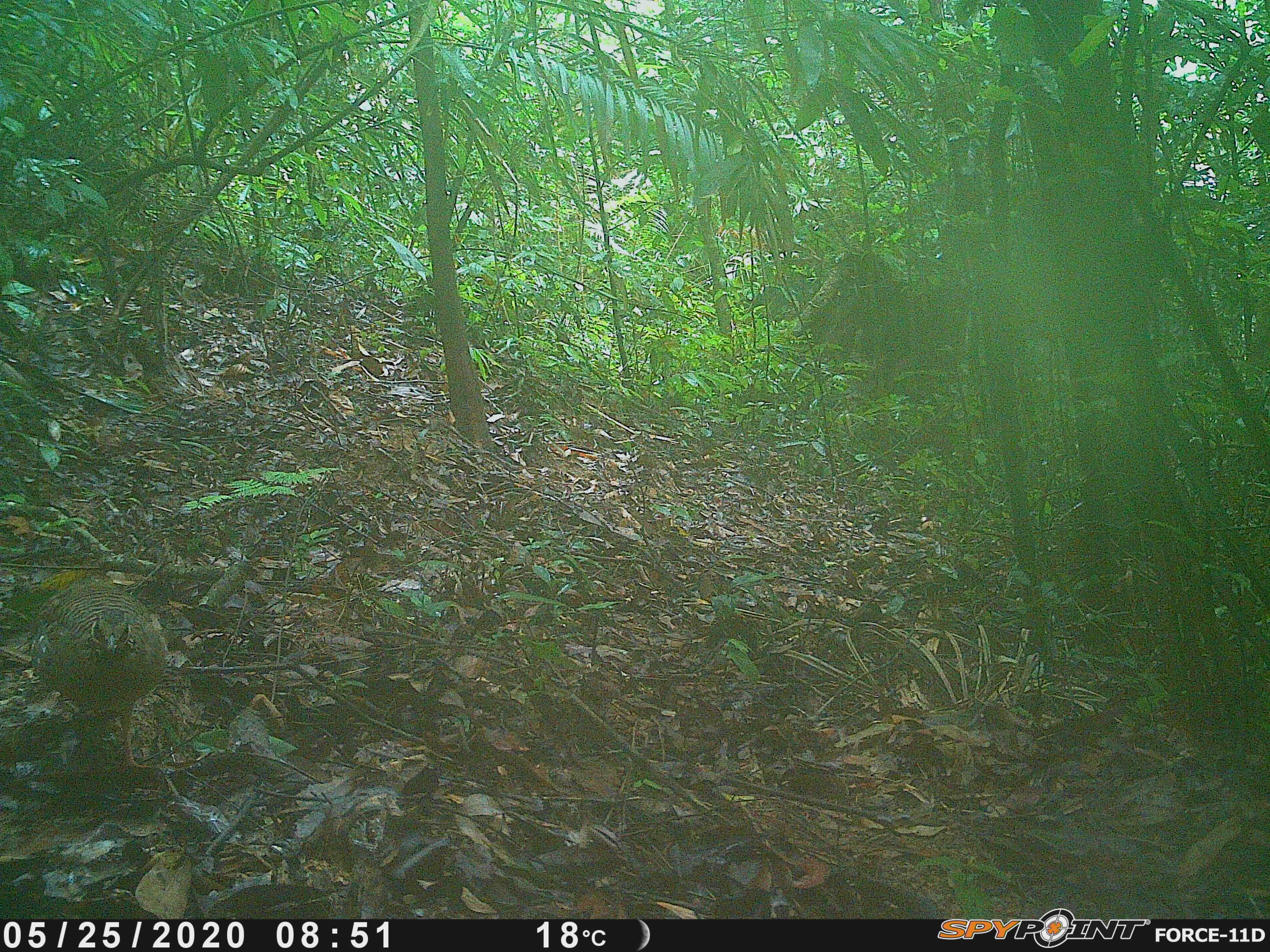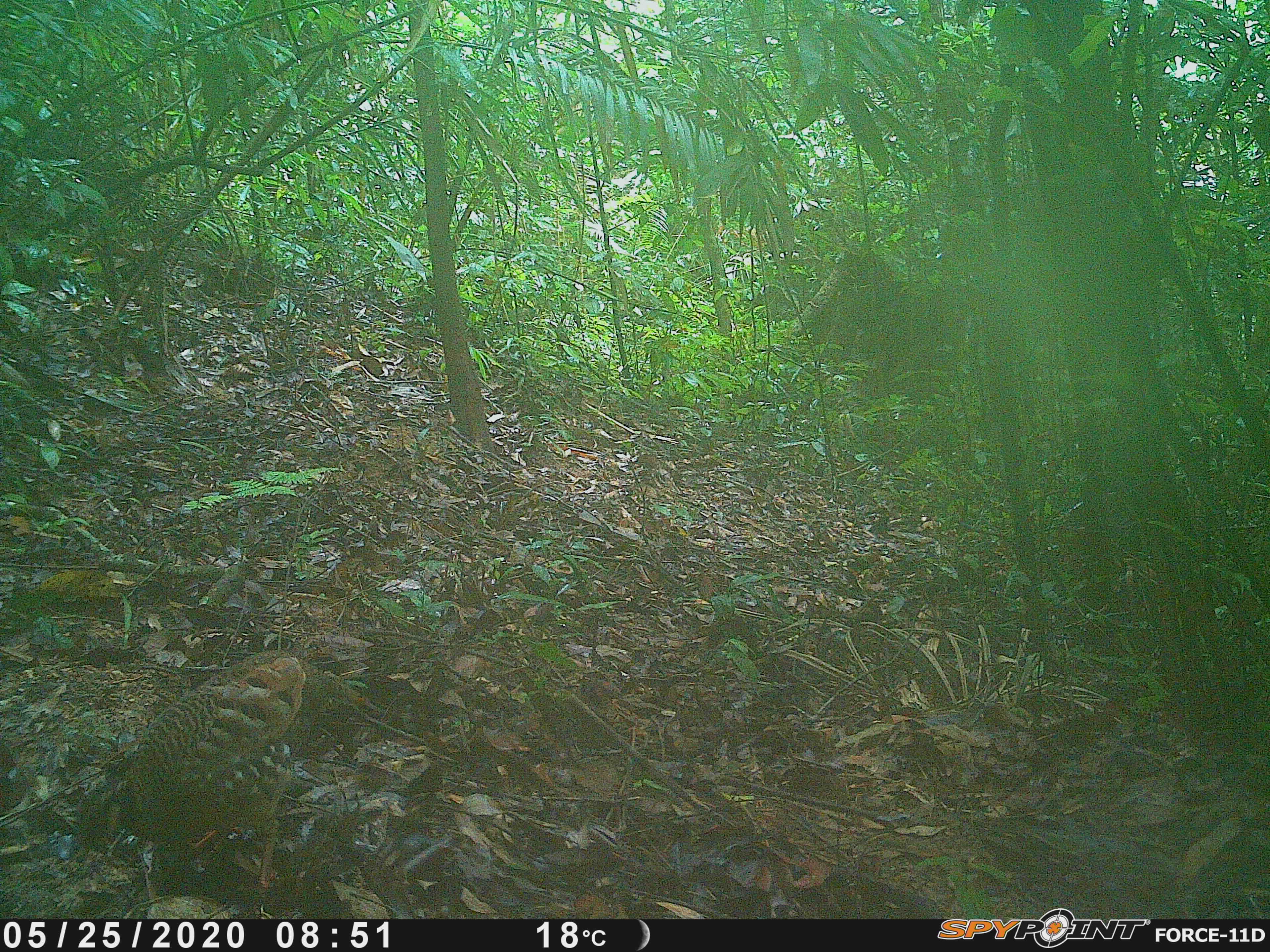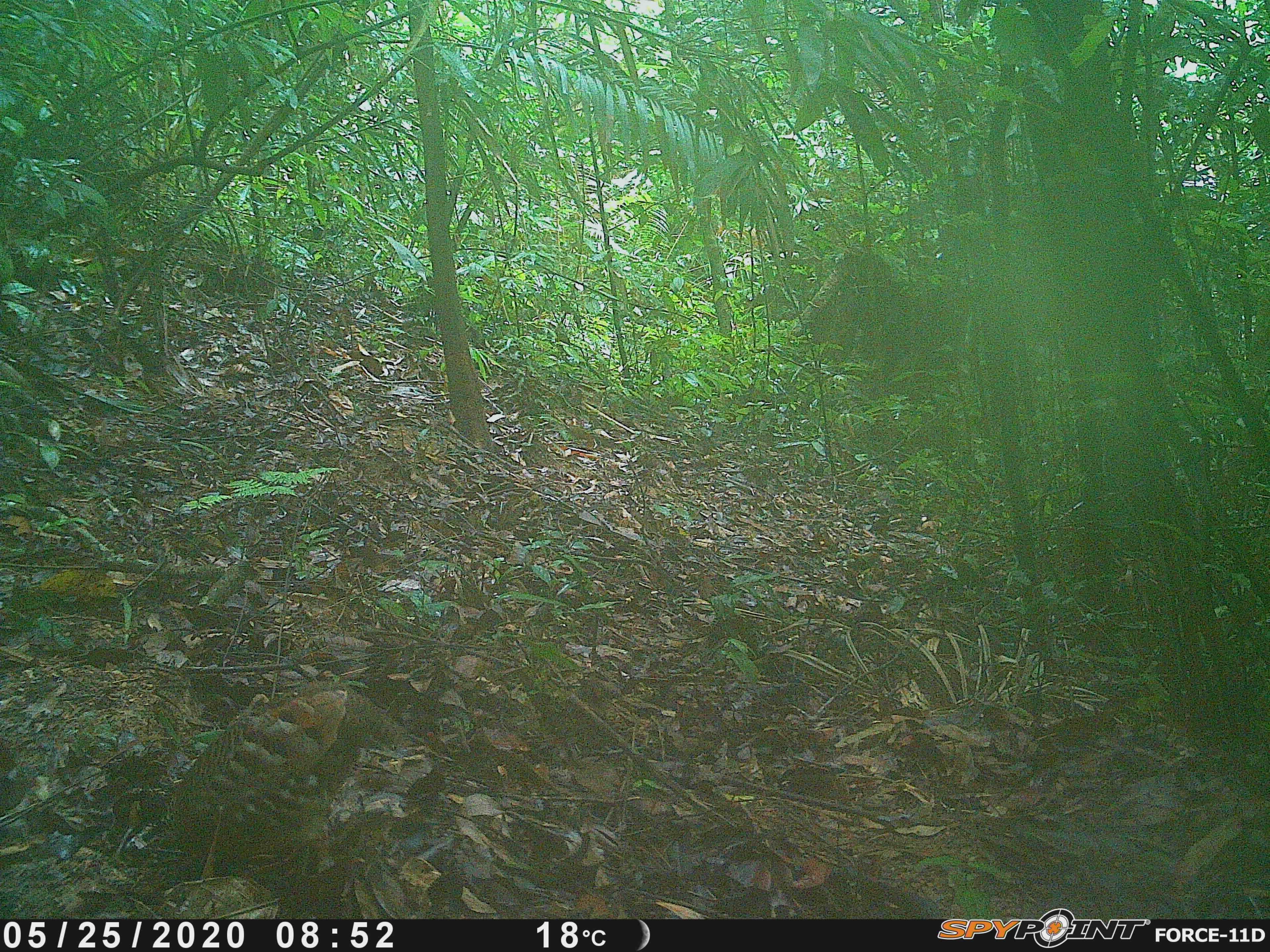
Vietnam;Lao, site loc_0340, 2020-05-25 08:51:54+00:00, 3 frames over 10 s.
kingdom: Animalia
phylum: Chordata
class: Aves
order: Galliformes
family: Phasianidae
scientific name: Phasianidae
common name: partridge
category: unidentified partridge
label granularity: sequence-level